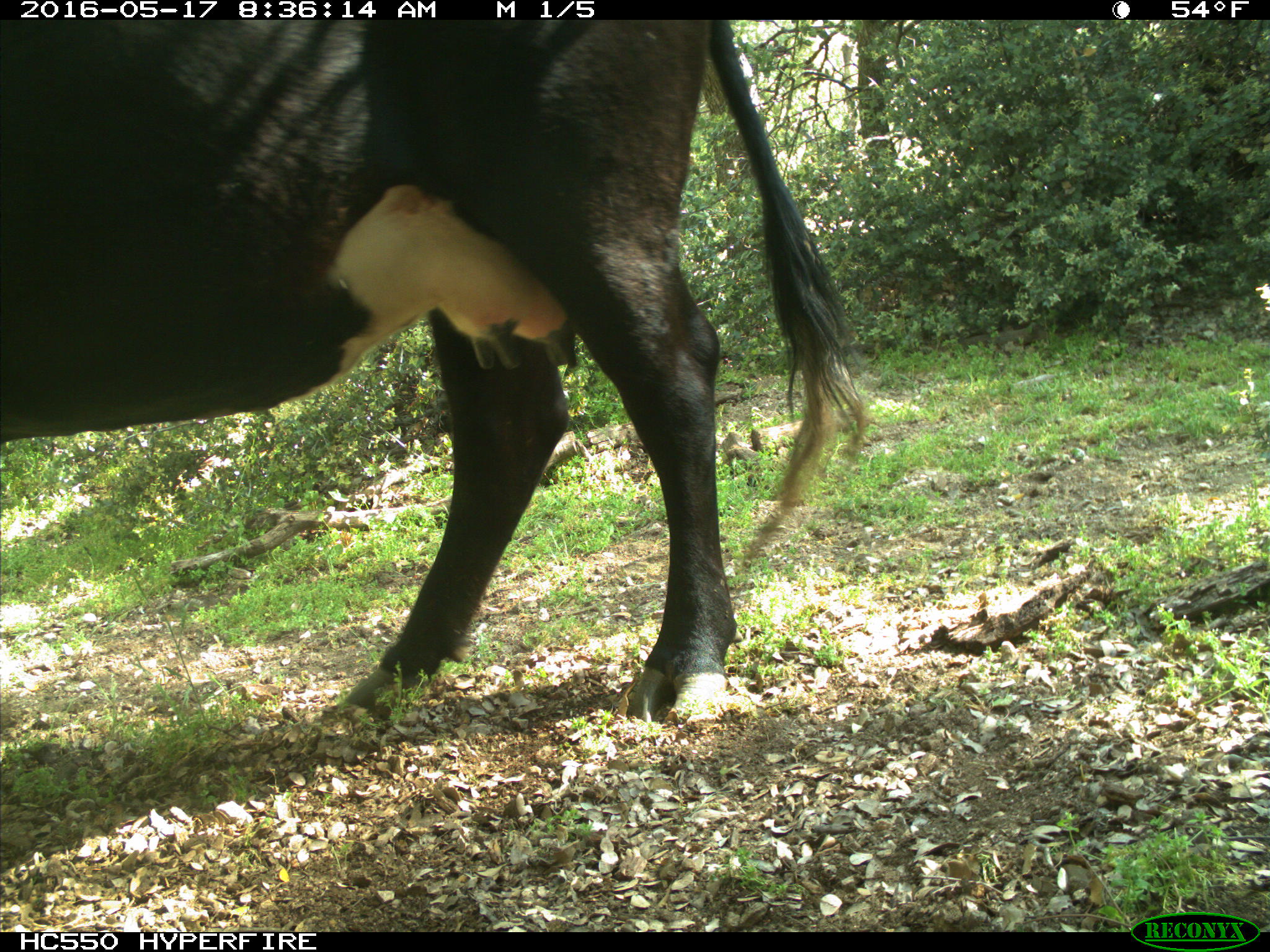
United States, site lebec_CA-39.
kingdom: Animalia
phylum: Chordata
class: Mammalia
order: Artiodactyla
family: Bovidae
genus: Bos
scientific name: Bos taurus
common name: domestic cow